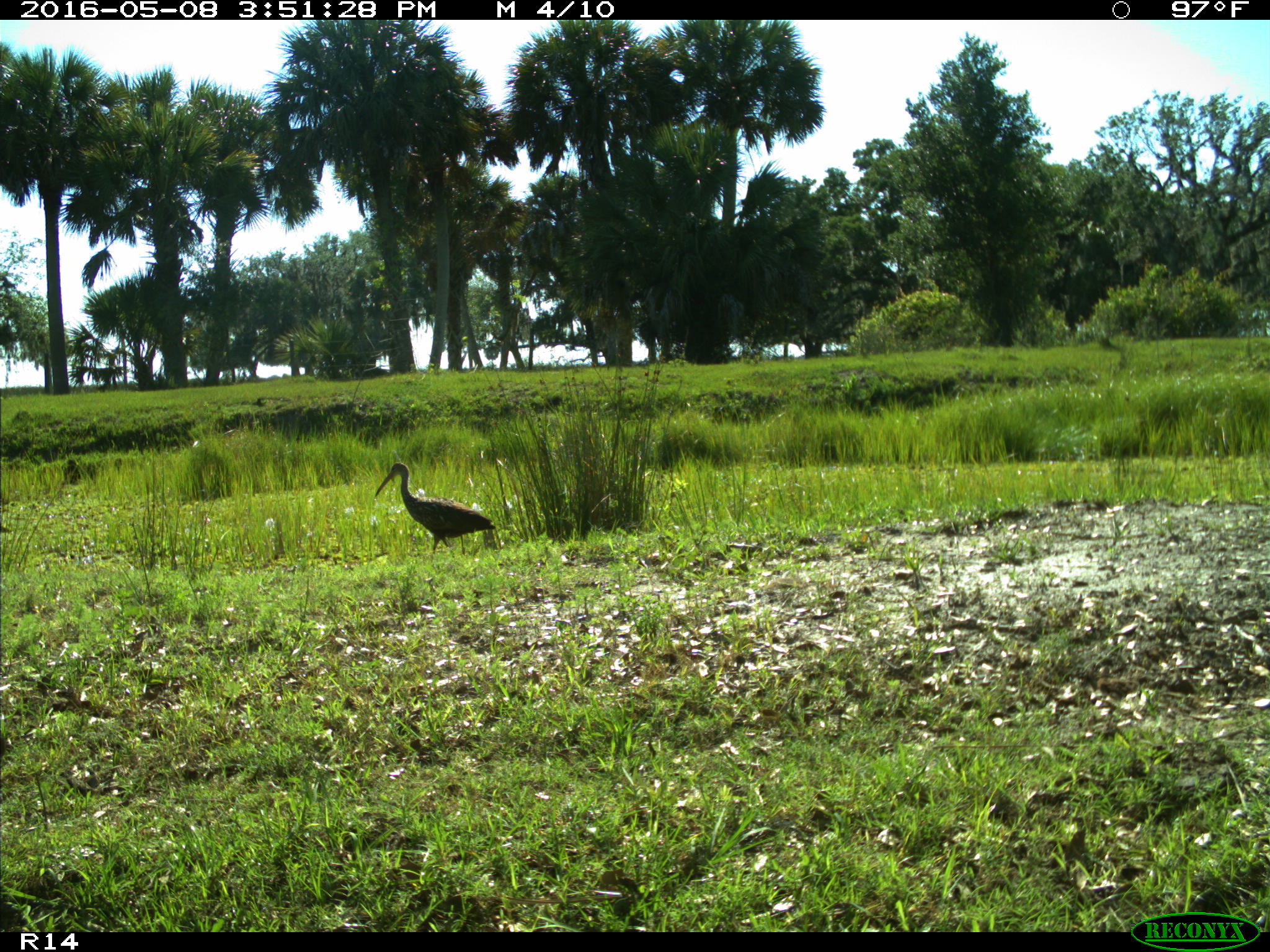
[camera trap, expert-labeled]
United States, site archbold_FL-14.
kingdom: Animalia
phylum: Chordata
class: Aves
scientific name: Aves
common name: birds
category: unidentified bird